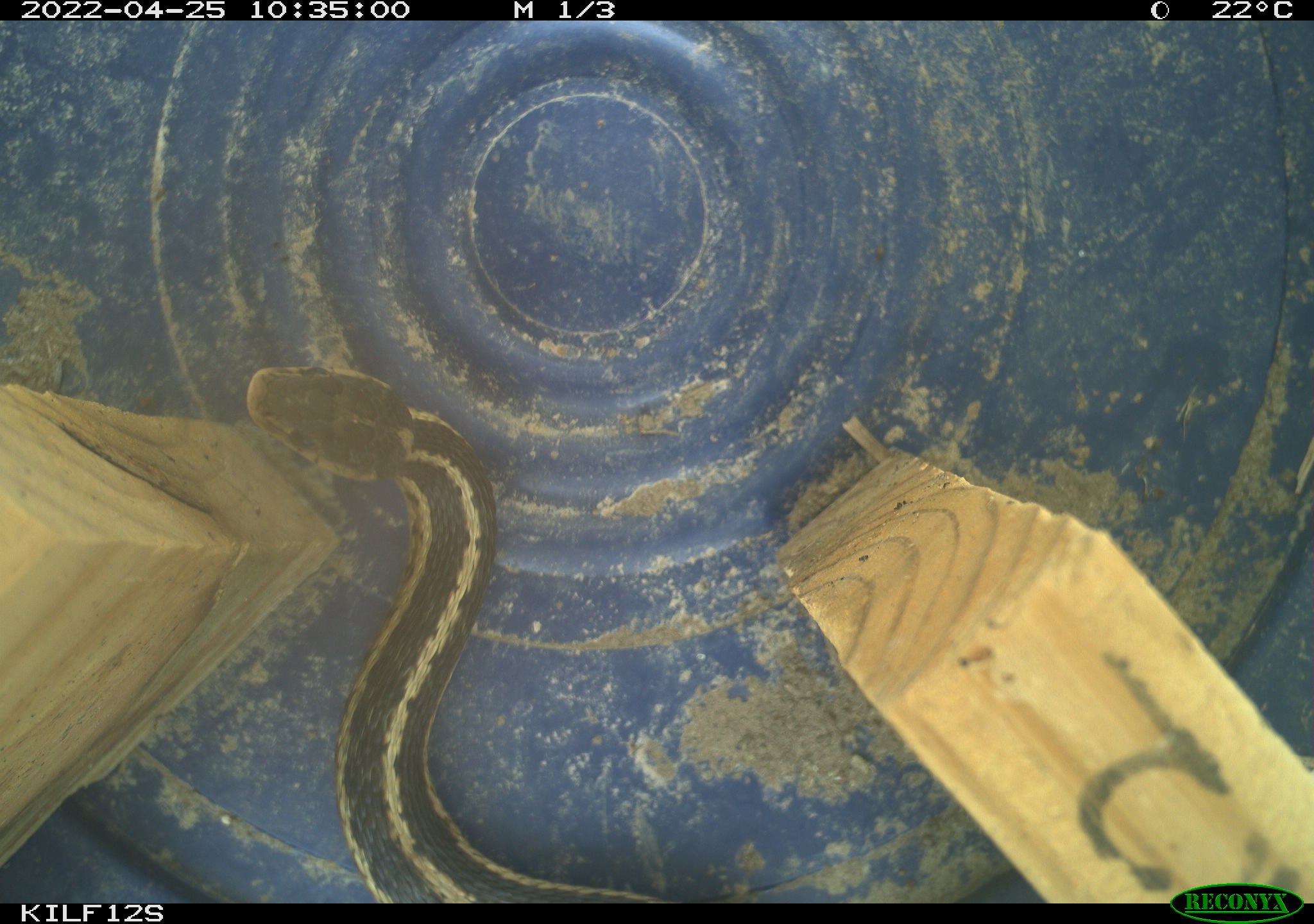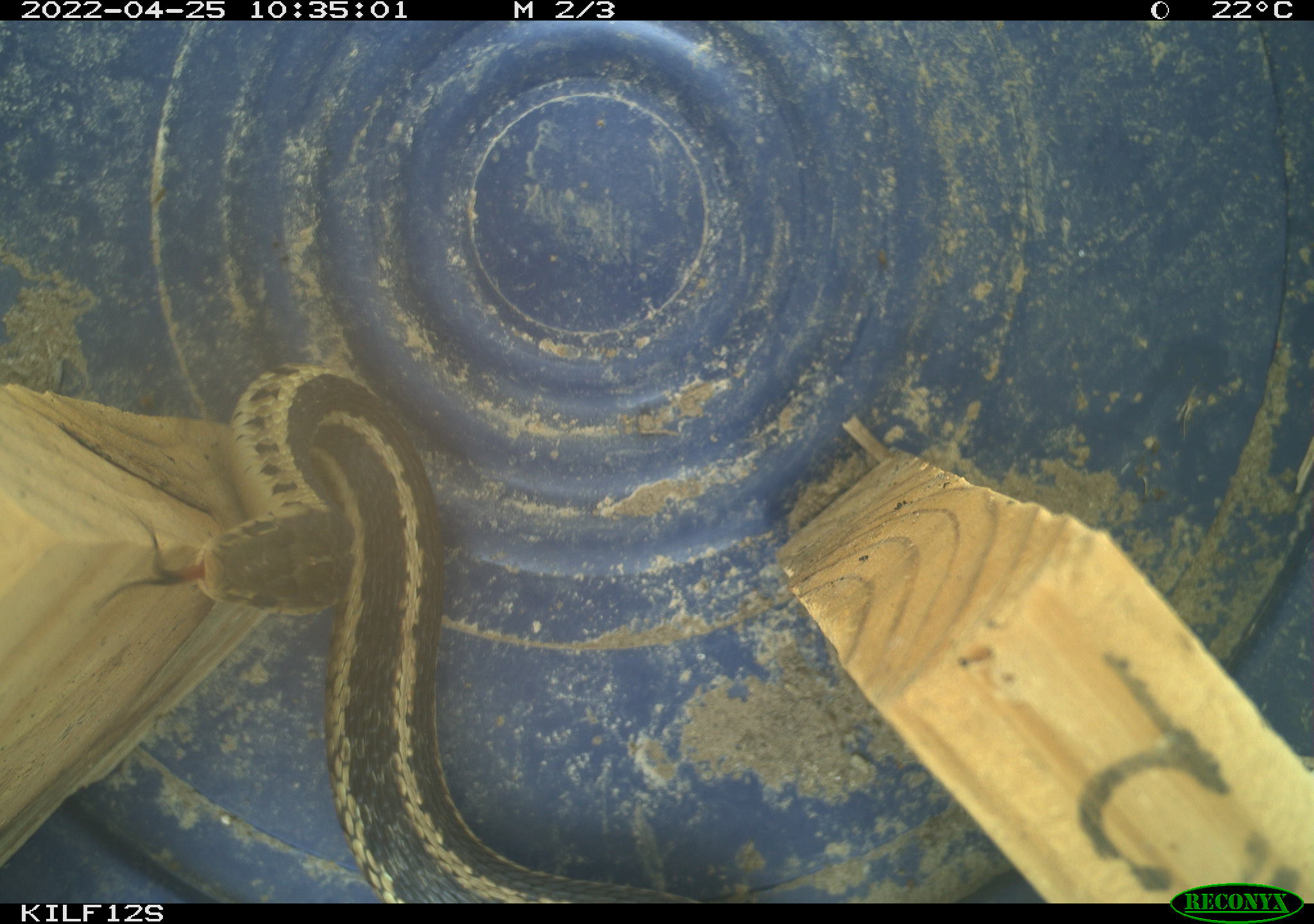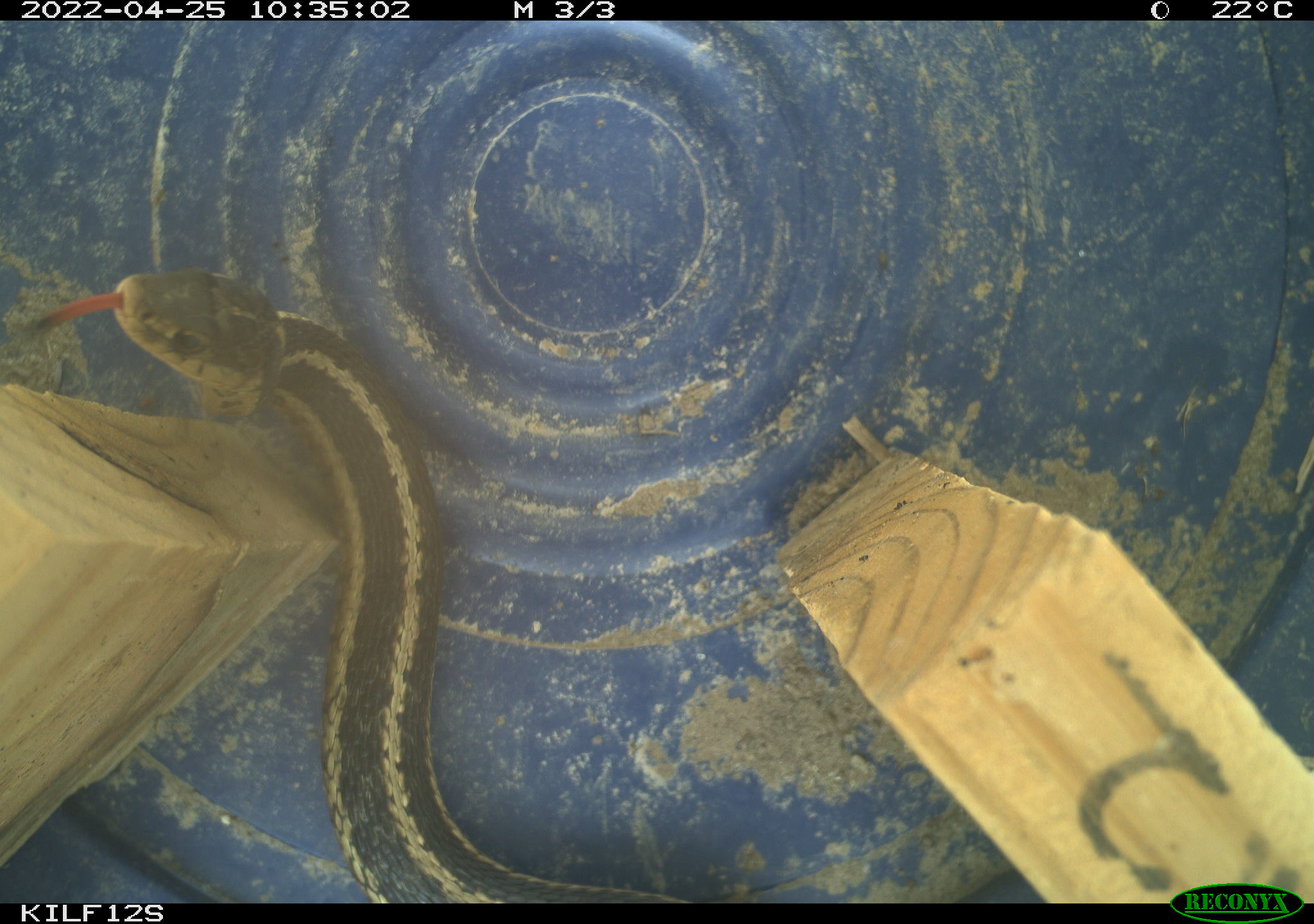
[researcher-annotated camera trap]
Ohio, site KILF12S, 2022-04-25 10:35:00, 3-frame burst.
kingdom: Animalia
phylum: Chordata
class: Reptilia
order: Squamata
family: Colubridae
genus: Thamnophis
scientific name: Thamnophis sirtalis sirtalis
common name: eastern gartersnake